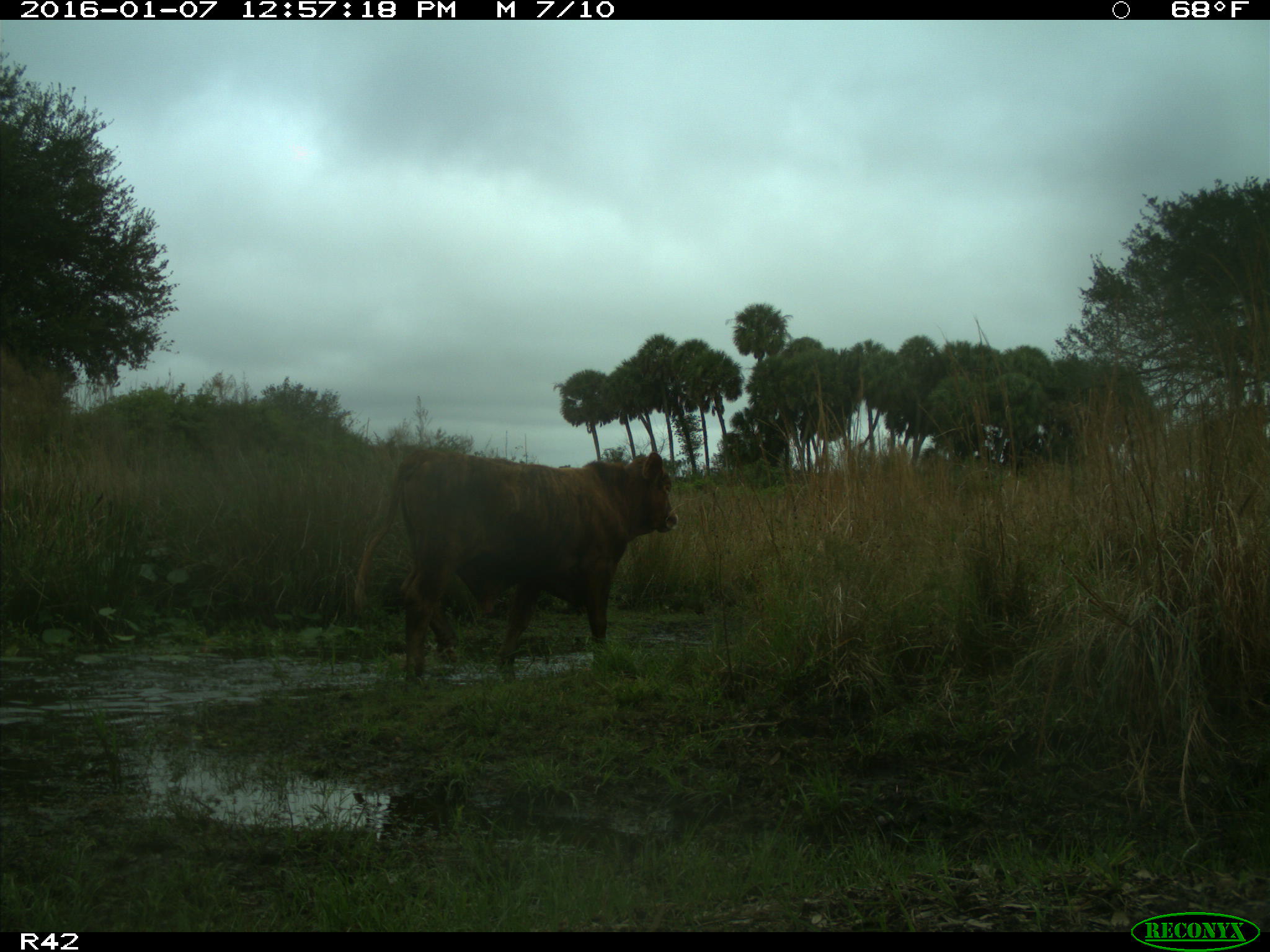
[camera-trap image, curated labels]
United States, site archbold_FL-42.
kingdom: Animalia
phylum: Chordata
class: Mammalia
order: Artiodactyla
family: Bovidae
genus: Bos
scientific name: Bos taurus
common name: domestic cow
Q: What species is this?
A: Bos taurus (domestic cow).